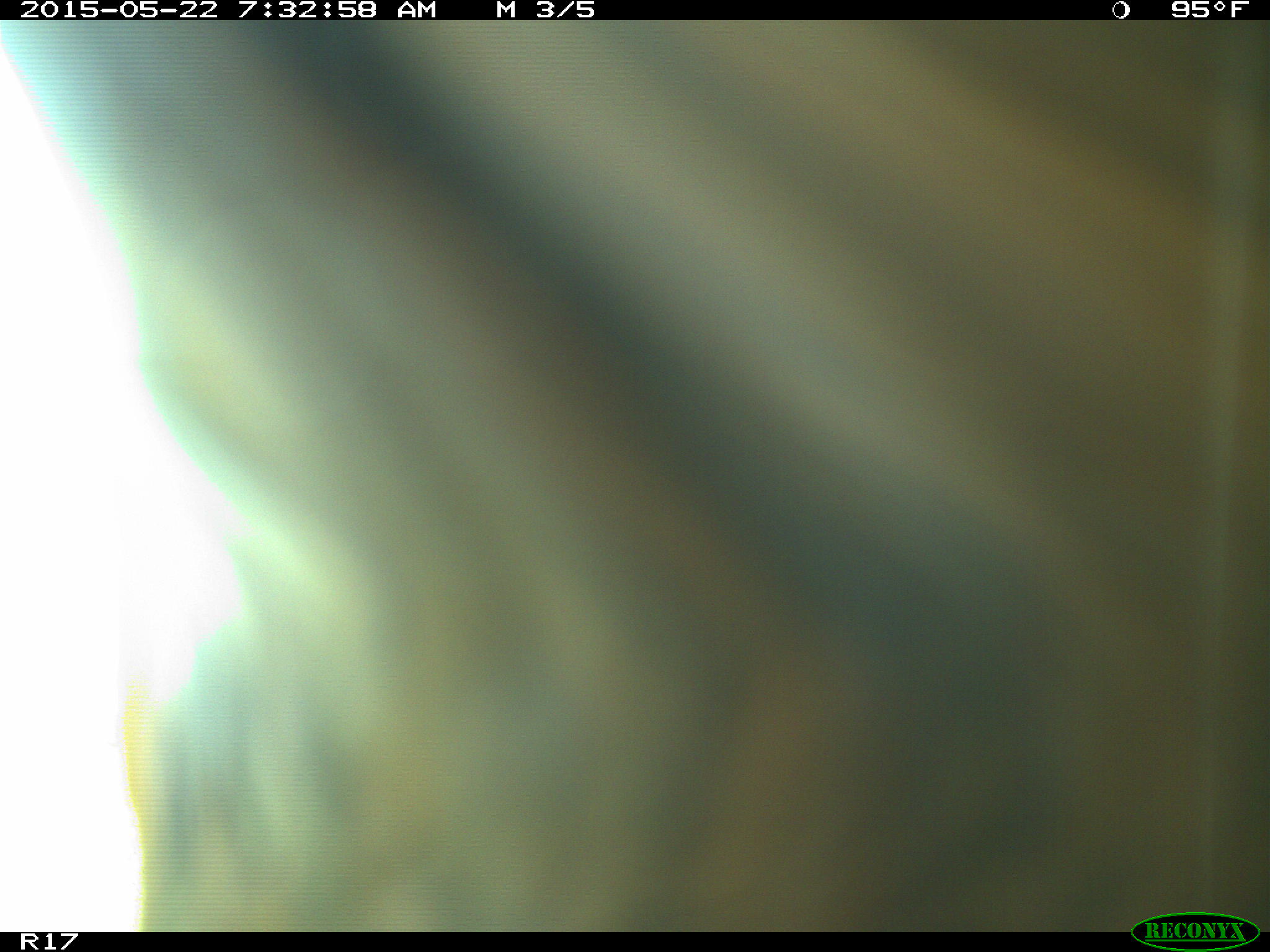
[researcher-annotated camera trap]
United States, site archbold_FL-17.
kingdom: Animalia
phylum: Chordata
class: Mammalia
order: Artiodactyla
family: Bovidae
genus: Bos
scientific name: Bos taurus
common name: domestic cow